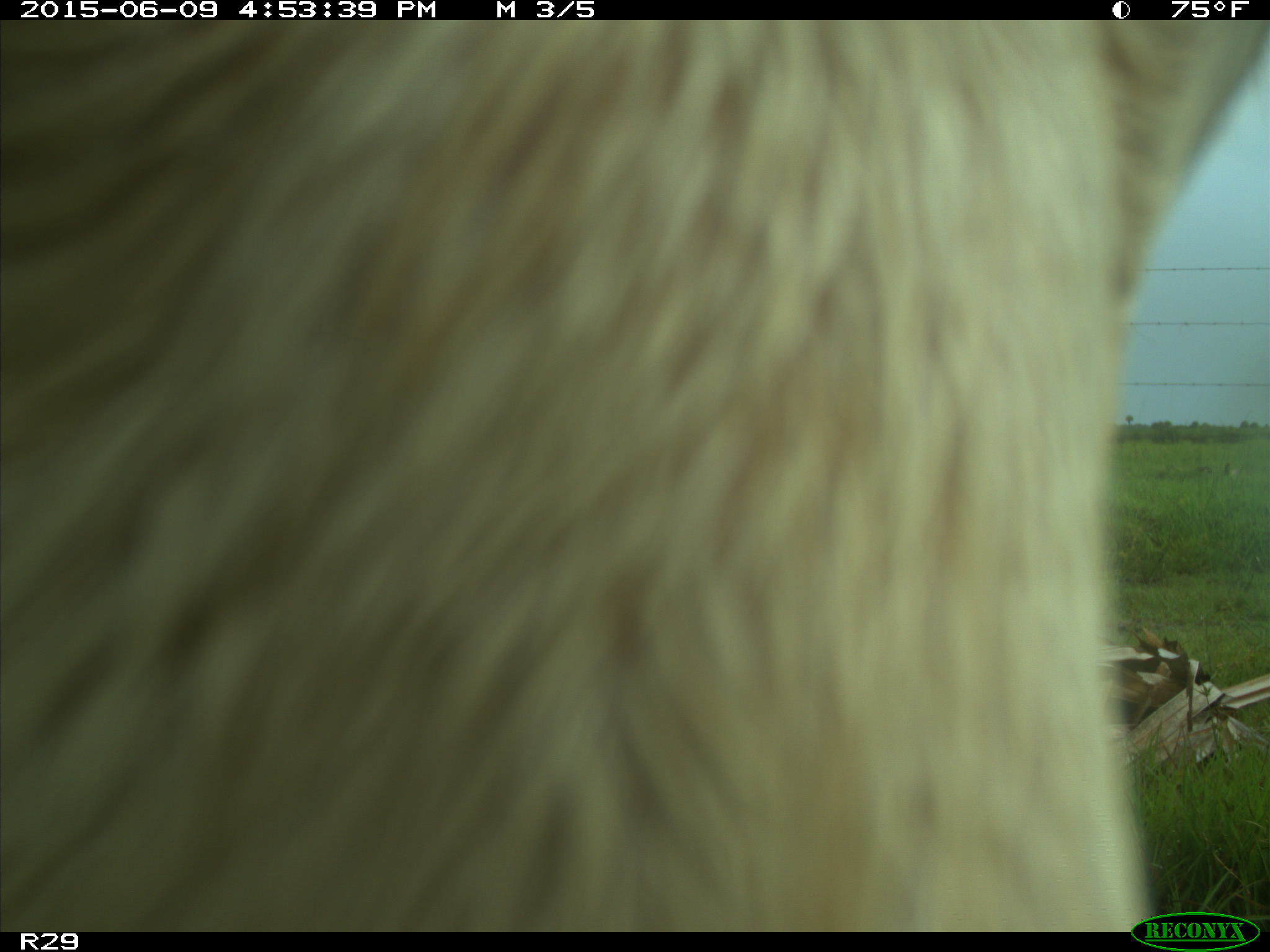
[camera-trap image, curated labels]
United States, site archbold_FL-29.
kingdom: Animalia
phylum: Chordata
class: Mammalia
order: Artiodactyla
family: Bovidae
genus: Bos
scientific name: Bos taurus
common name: domestic cow